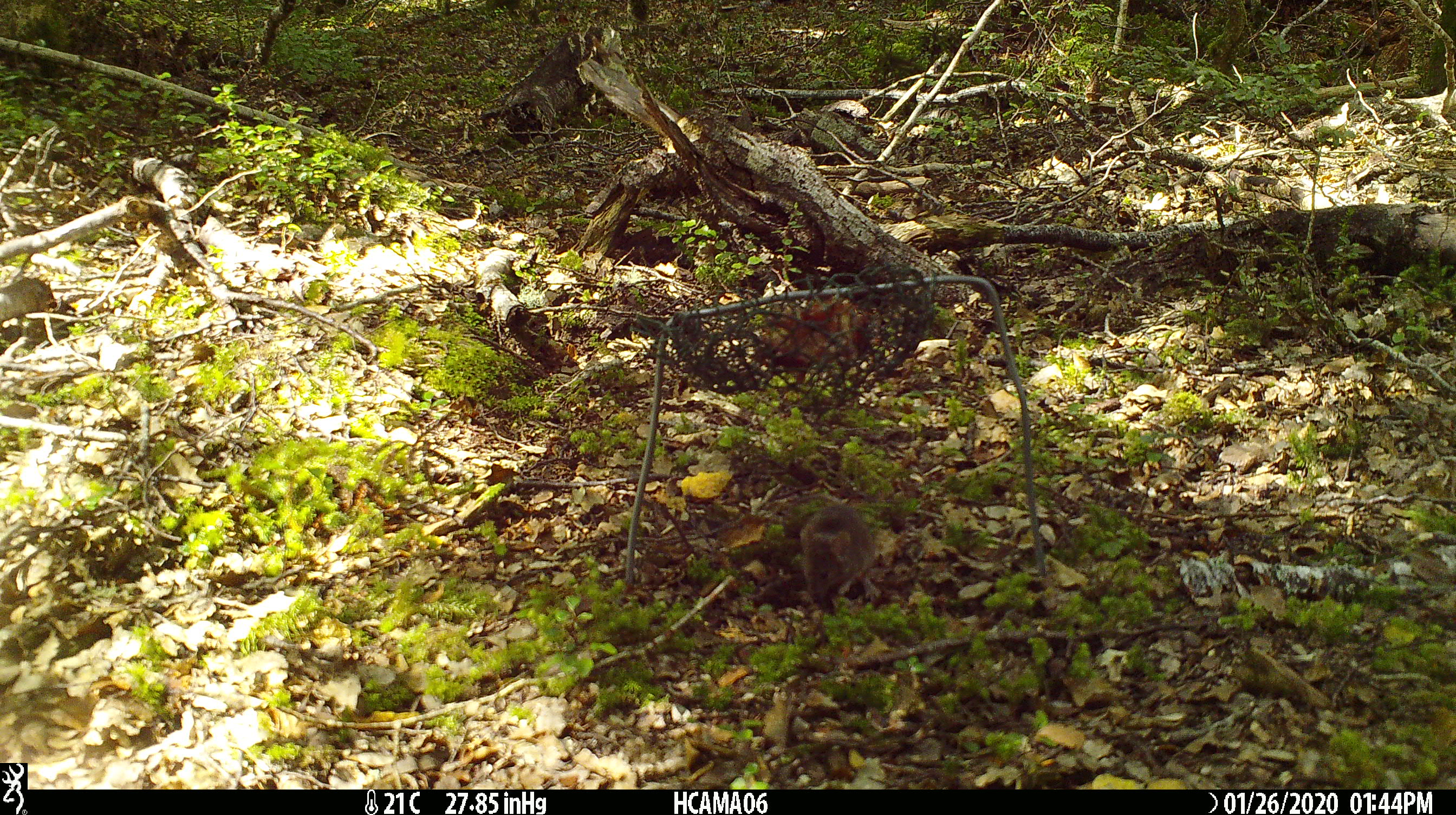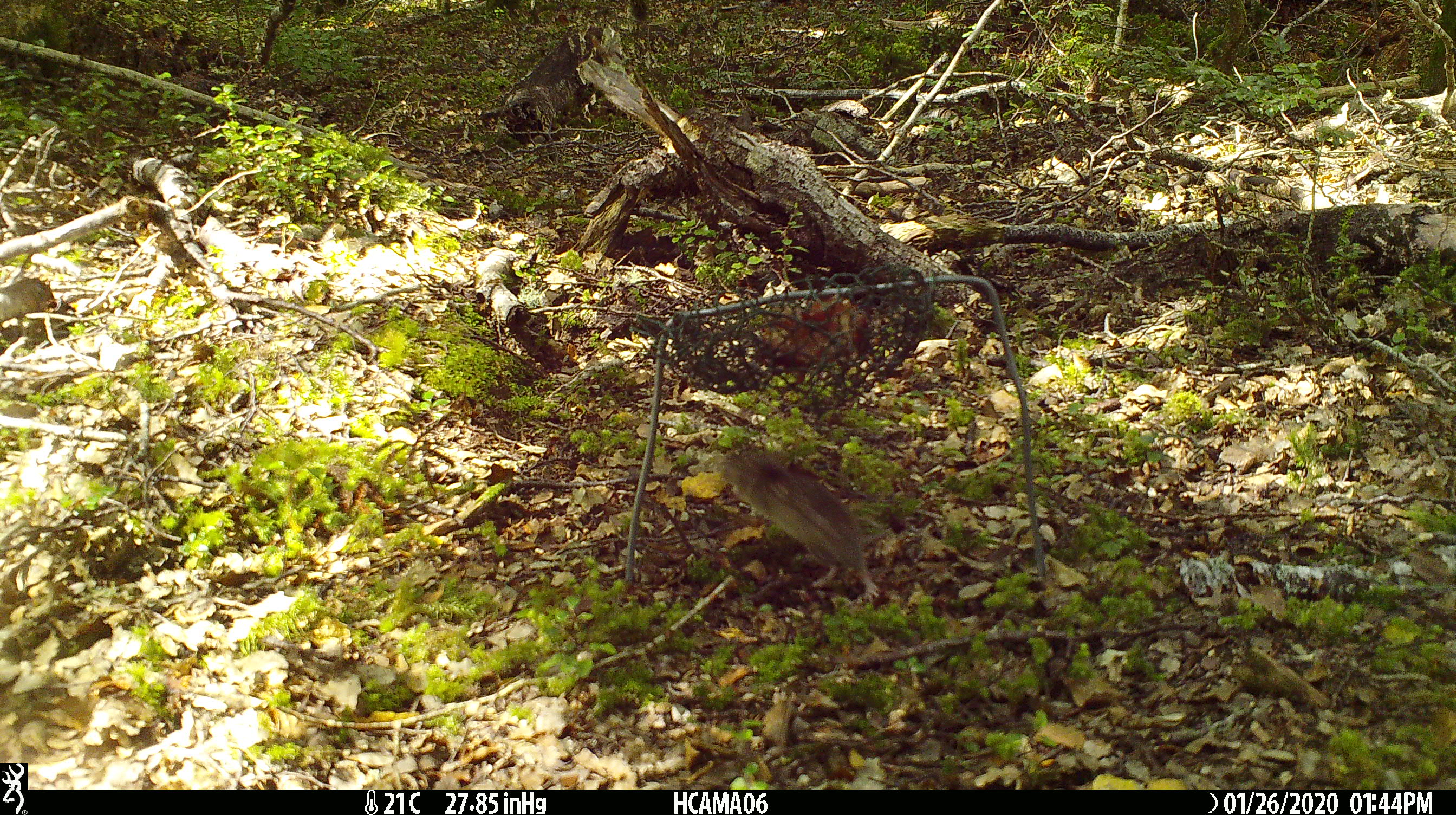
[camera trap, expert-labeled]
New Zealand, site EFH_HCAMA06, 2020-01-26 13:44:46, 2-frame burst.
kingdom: Animalia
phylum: Chordata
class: Mammalia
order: Rodentia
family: Muridae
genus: Mus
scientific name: Mus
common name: mouse